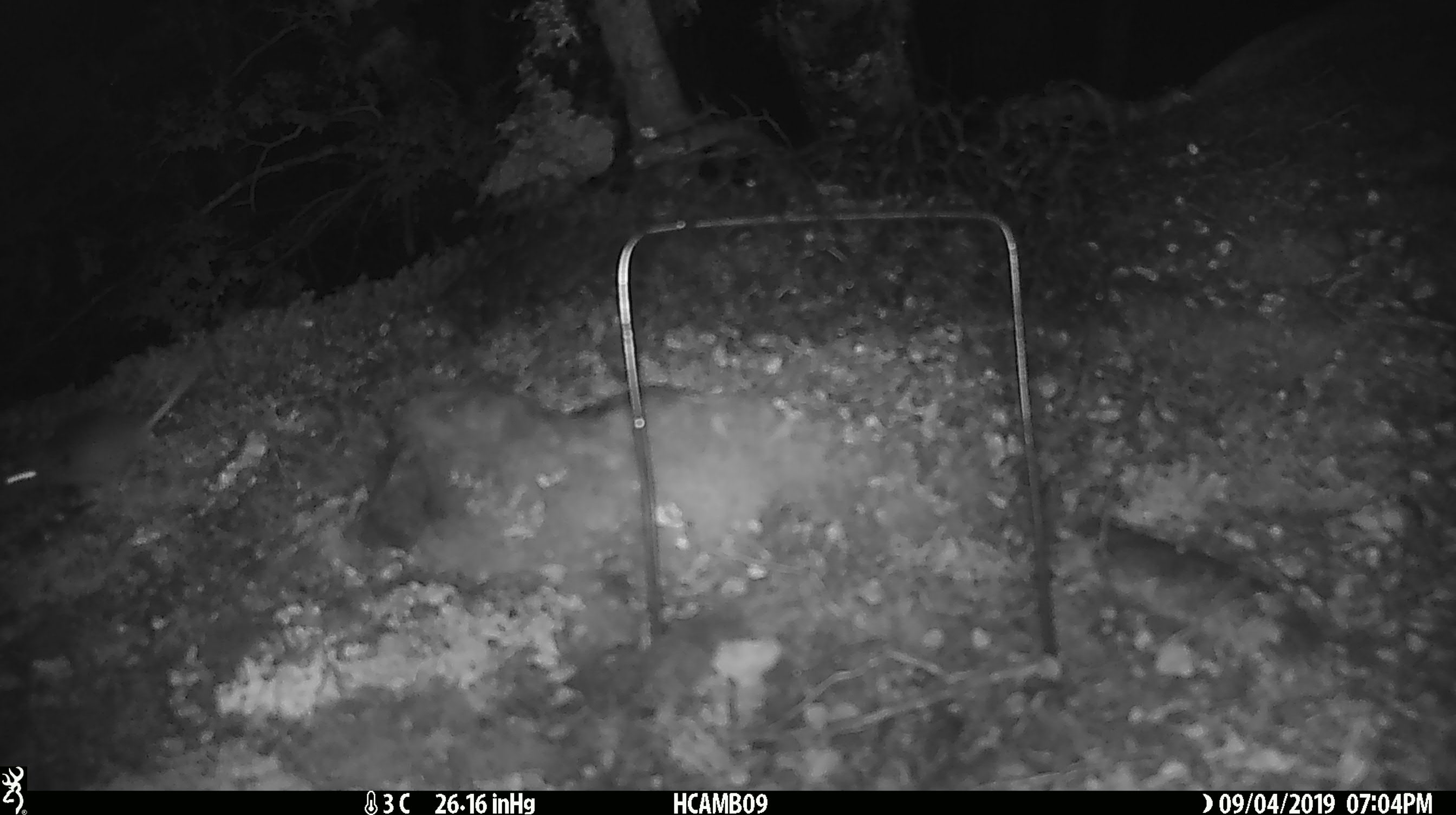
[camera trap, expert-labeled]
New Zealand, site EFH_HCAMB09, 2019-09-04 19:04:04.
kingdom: Animalia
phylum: Chordata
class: Mammalia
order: Rodentia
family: Muridae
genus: Mus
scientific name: Mus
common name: mouse